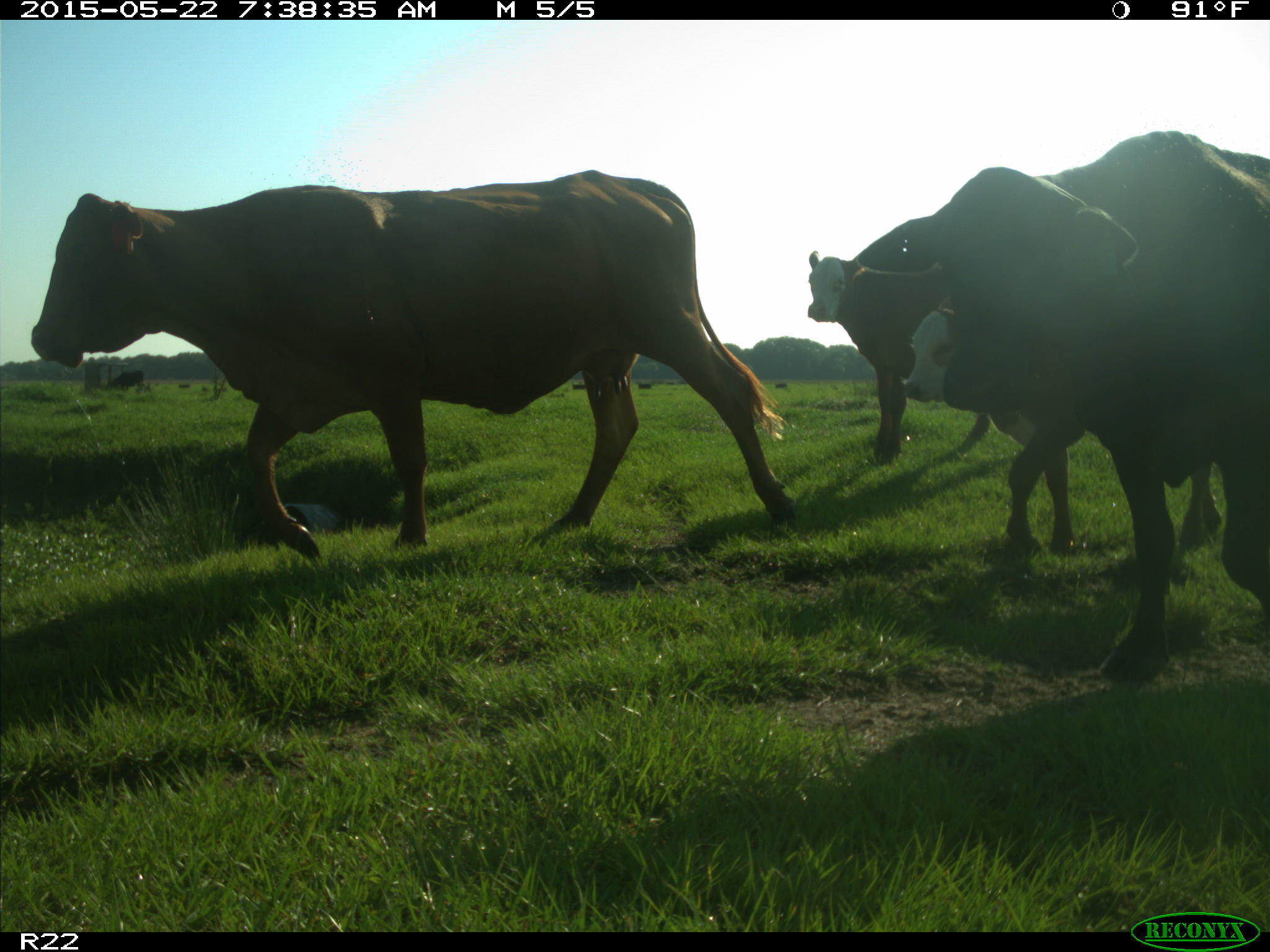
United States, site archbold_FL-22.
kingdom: Animalia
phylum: Chordata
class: Mammalia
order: Artiodactyla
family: Bovidae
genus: Bos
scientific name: Bos taurus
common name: domestic cow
Bos taurus (domestic cow).